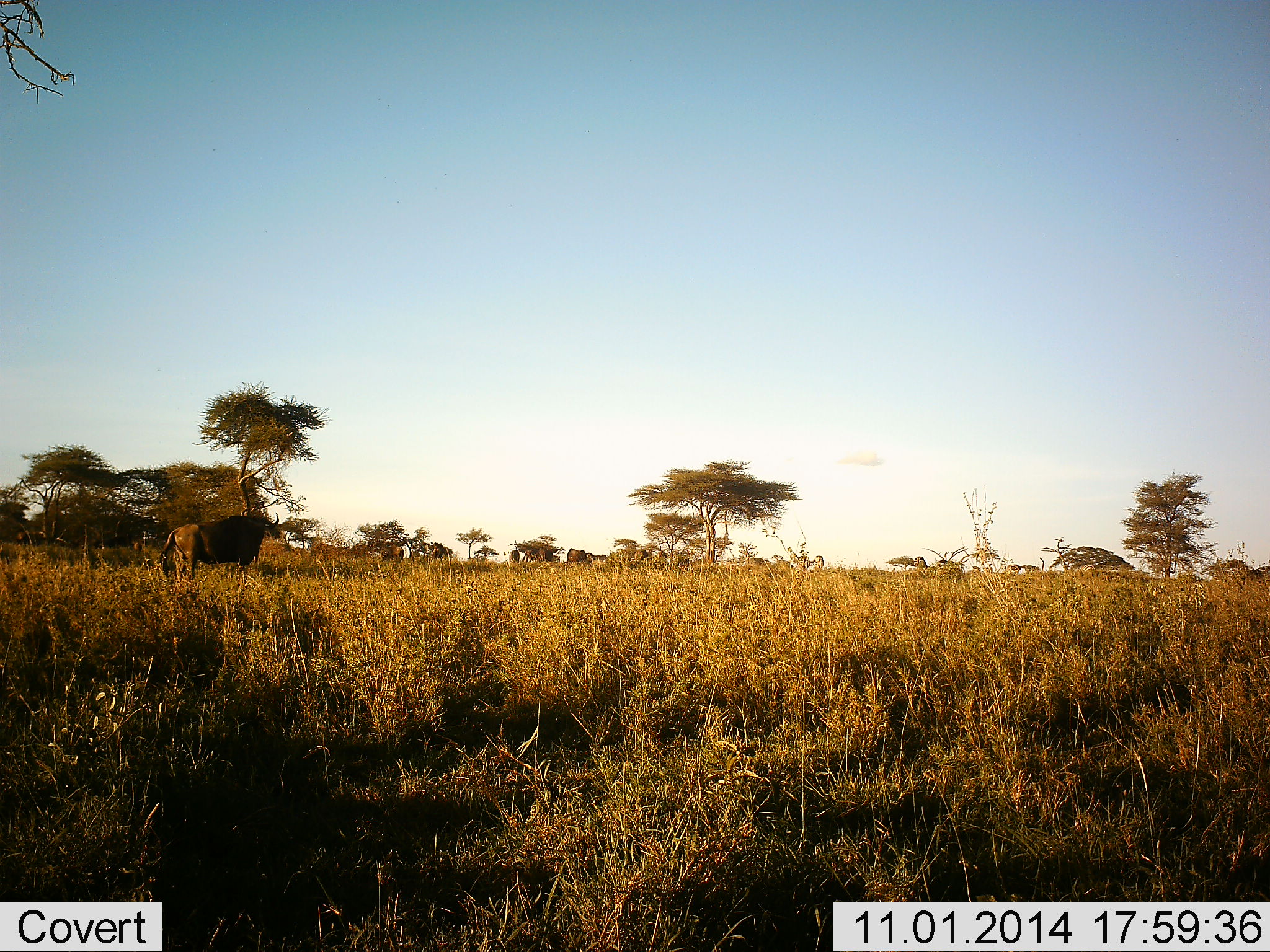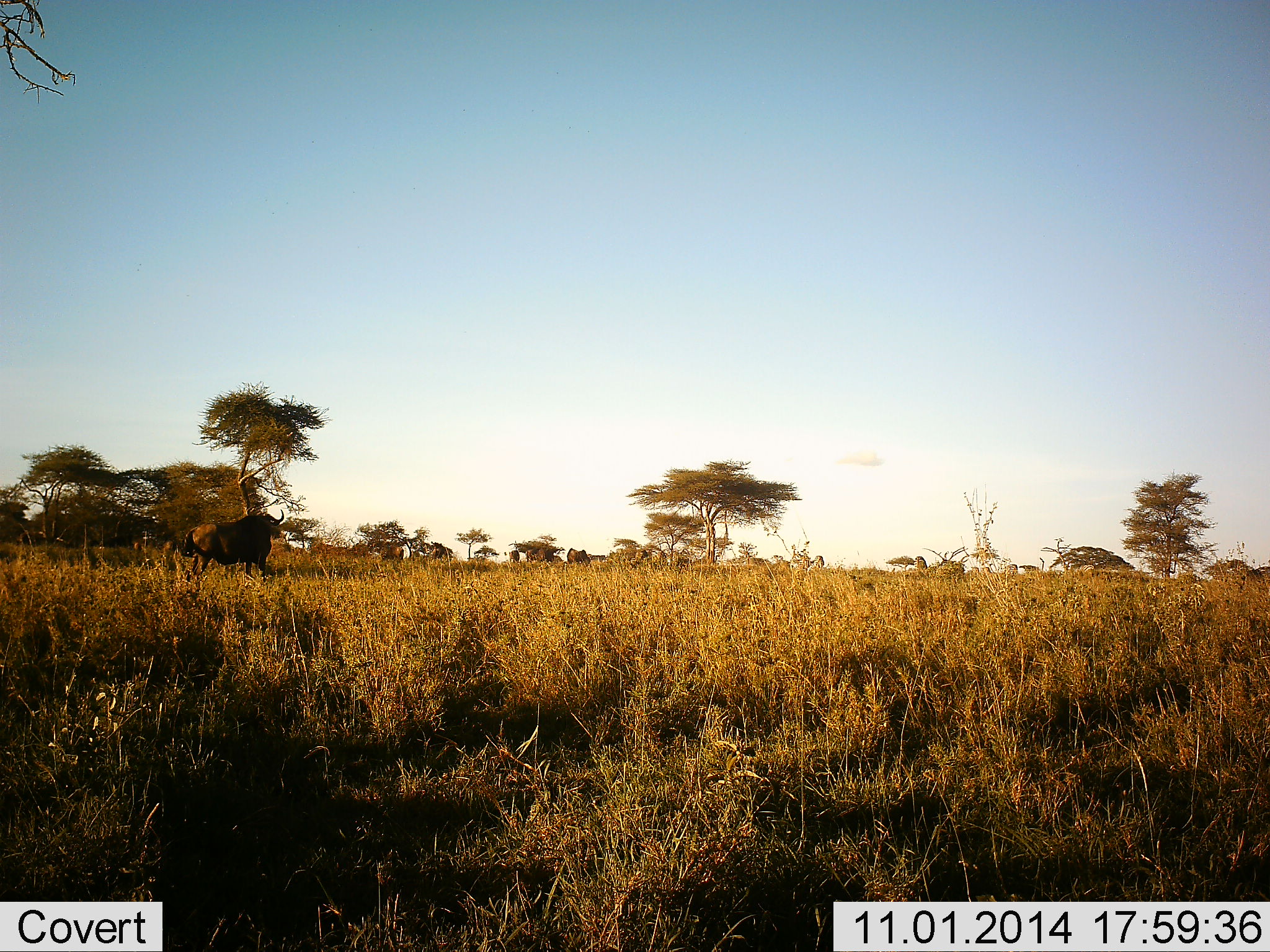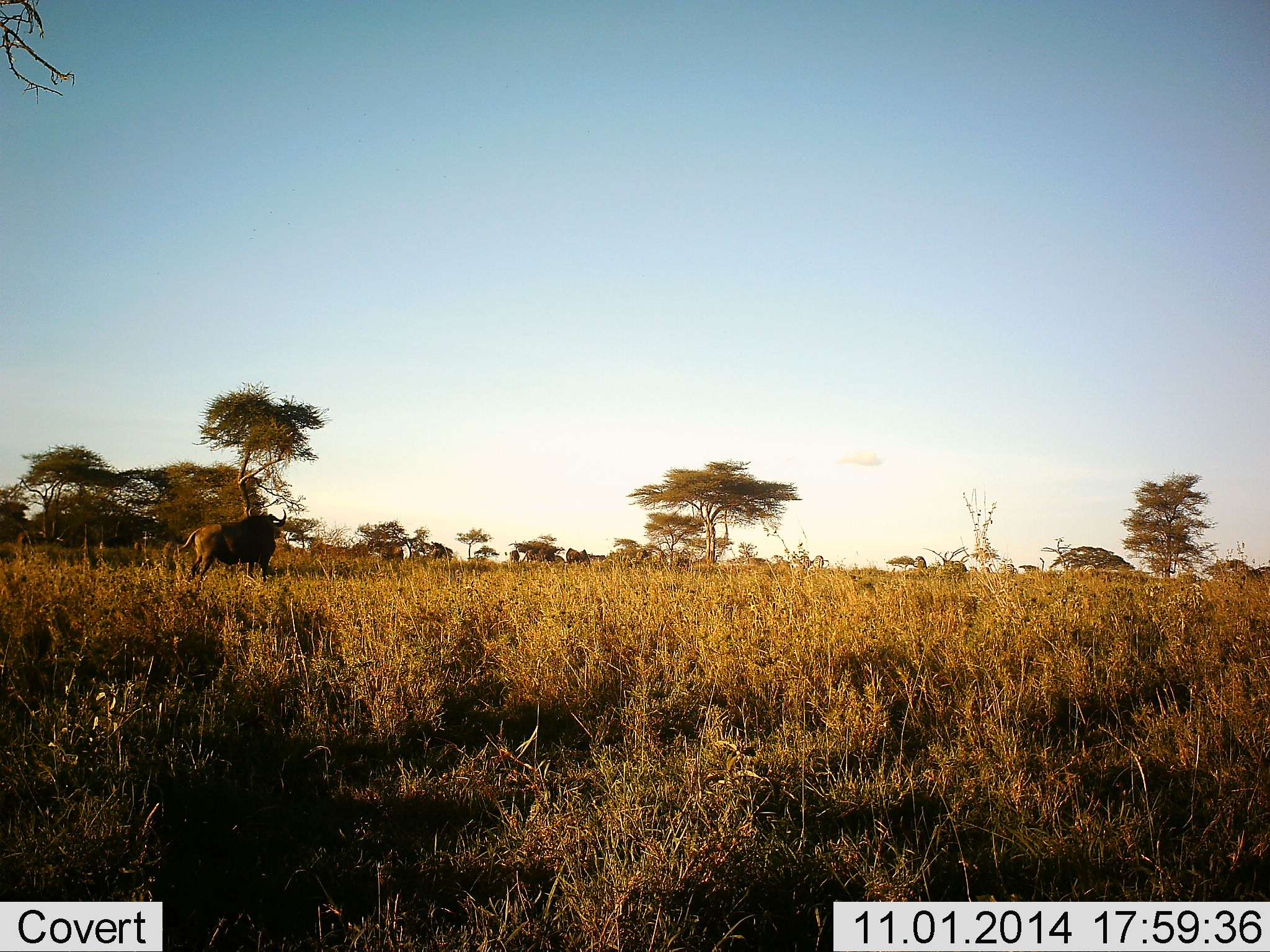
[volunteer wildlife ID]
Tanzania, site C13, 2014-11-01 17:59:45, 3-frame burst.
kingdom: Animalia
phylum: Chordata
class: Mammalia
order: Artiodactyla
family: Bovidae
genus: Syncerus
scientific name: Syncerus caffer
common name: cape buffalo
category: buffalo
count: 1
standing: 11%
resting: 0%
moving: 100%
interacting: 0%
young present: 0%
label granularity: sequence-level